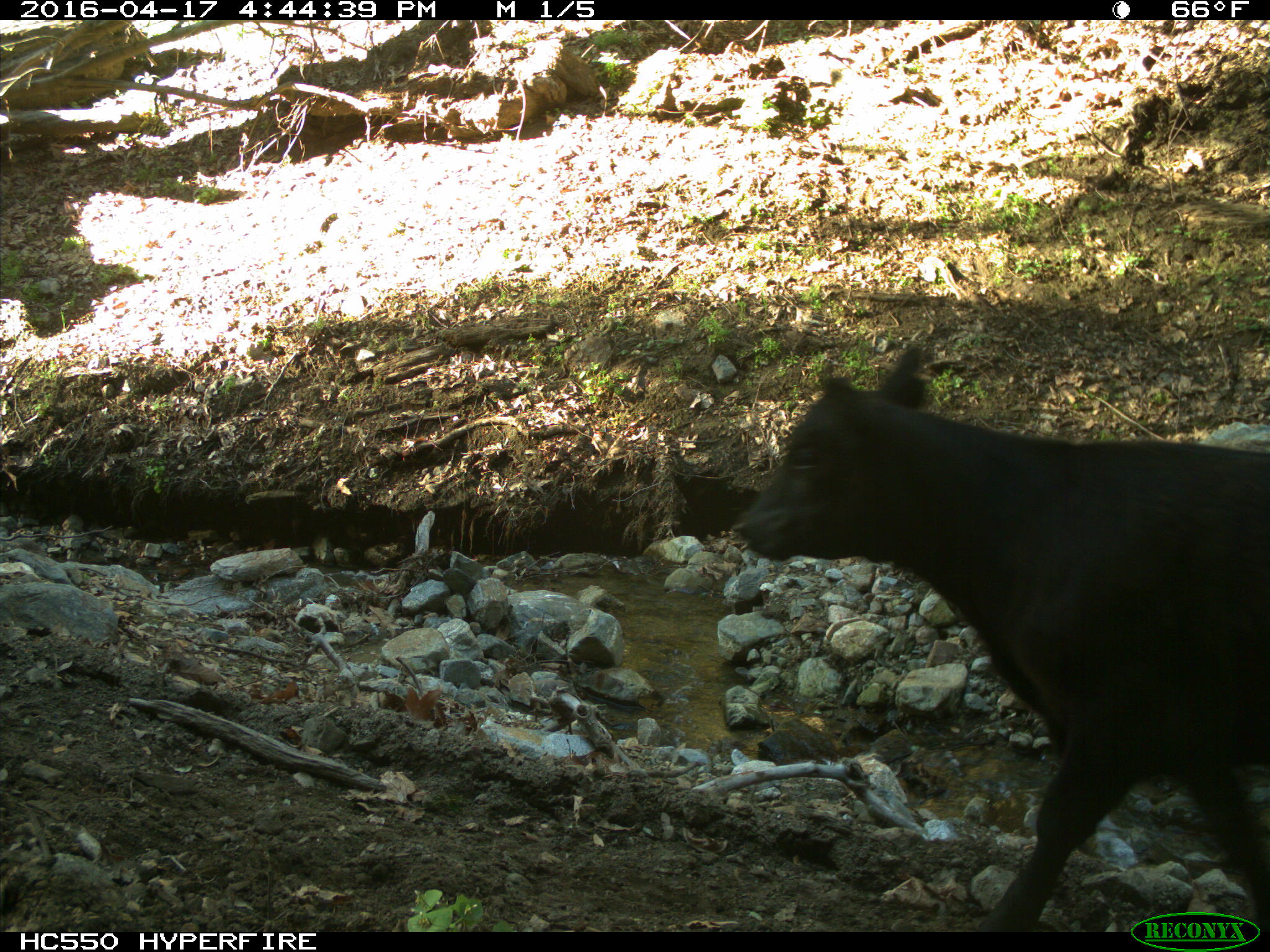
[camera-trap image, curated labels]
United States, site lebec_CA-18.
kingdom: Animalia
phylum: Chordata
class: Mammalia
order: Artiodactyla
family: Bovidae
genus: Bos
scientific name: Bos taurus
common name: domestic cow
Bos taurus (domestic cow).